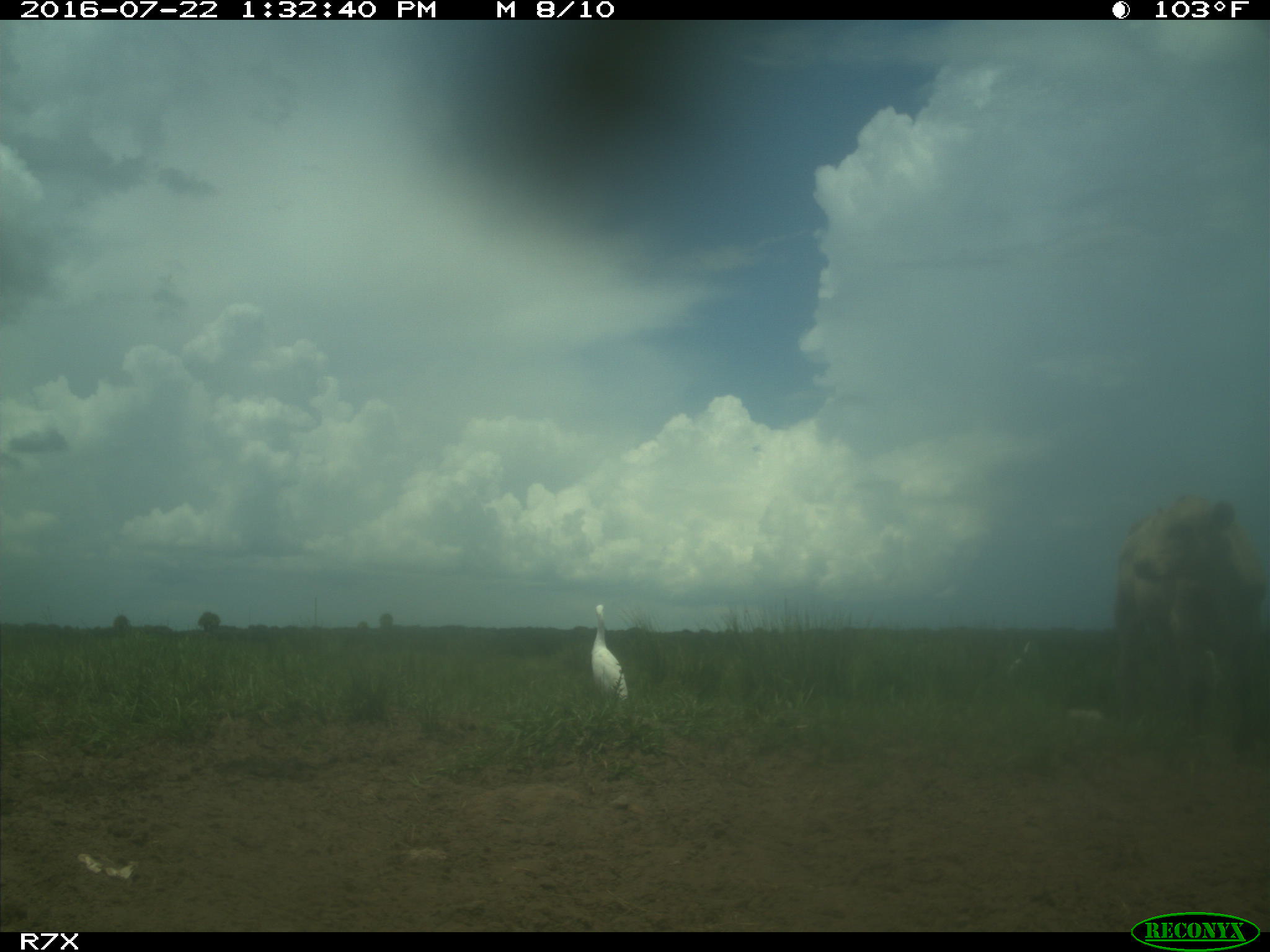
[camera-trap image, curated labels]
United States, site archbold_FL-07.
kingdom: Animalia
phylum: Chordata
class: Mammalia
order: Artiodactyla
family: Bovidae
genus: Bos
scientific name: Bos taurus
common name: domestic cow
Bos taurus (domestic cow).